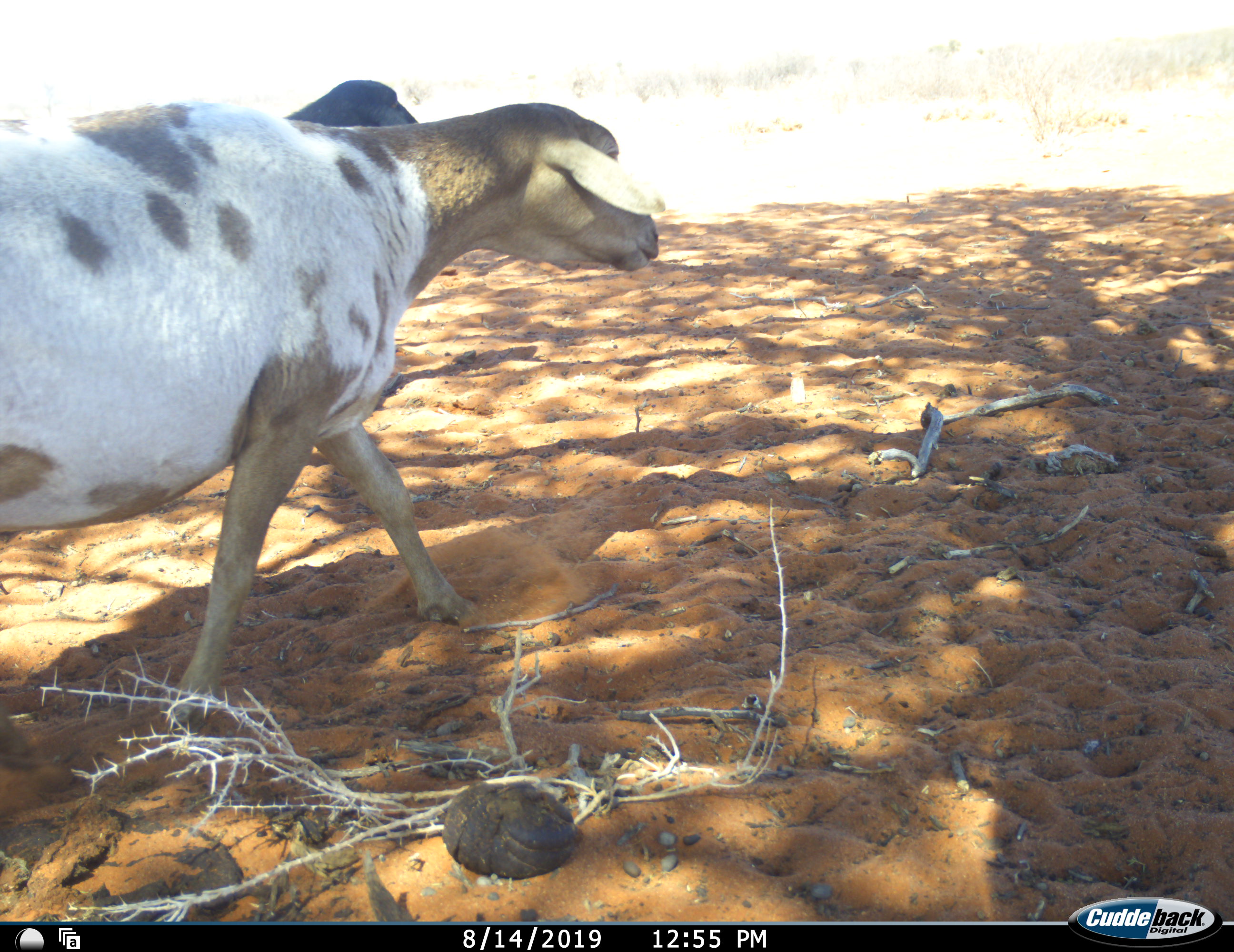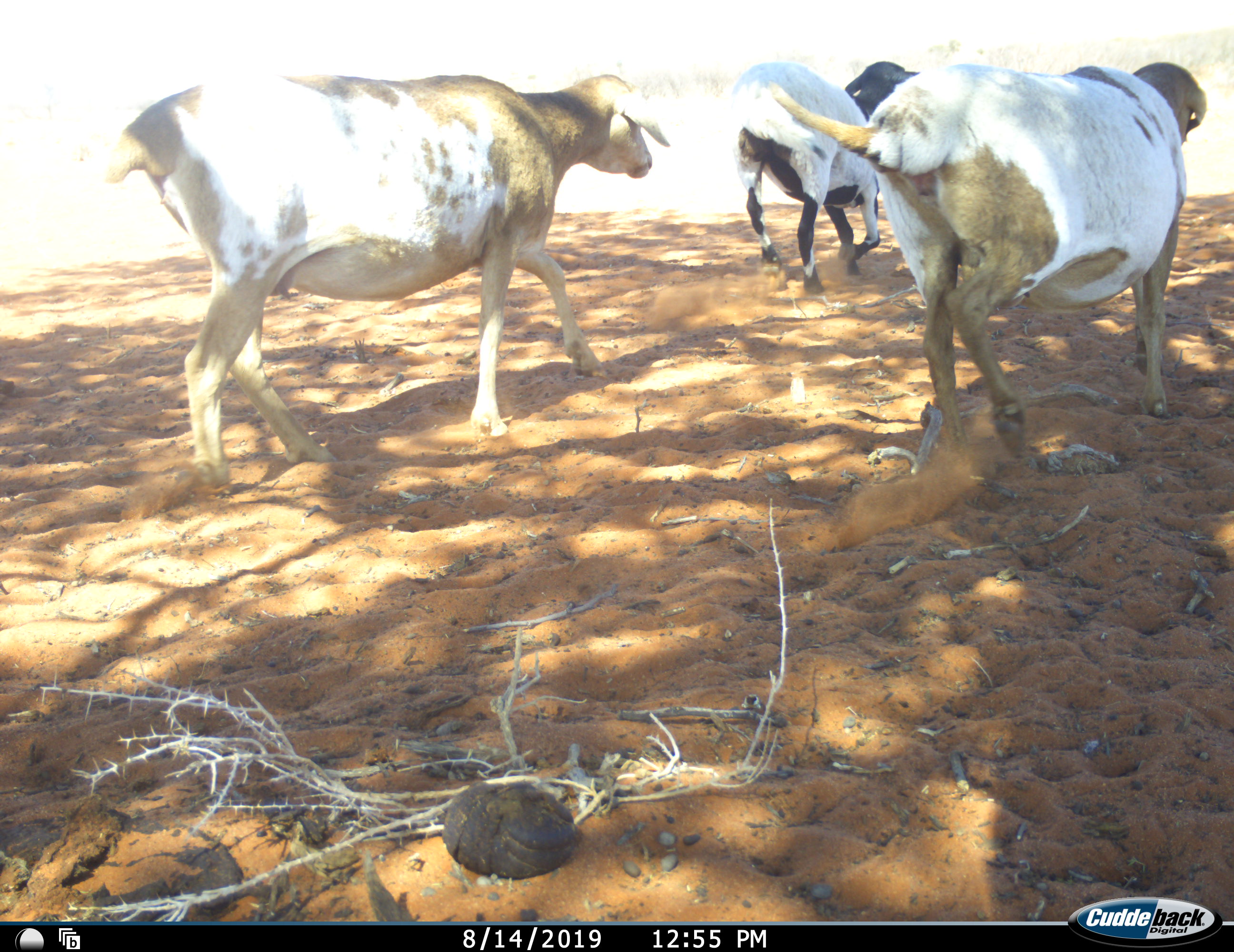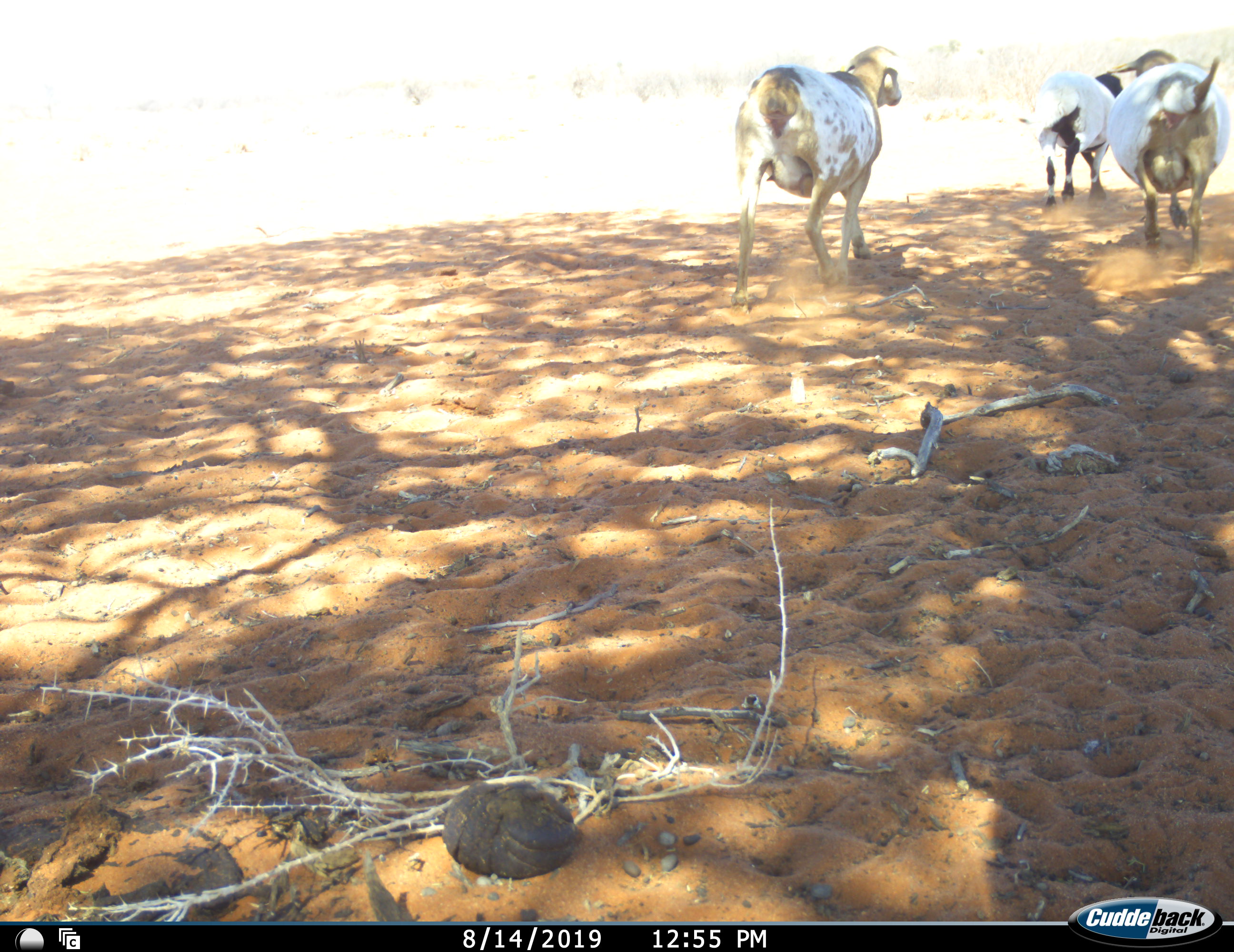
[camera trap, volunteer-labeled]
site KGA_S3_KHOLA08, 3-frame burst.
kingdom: Animalia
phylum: Chordata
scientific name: Vertebrata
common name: domestic animal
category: domesticanimal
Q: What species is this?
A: Domesticanimal (domestic animal) (Vertebrata).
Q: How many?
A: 3.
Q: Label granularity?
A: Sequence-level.